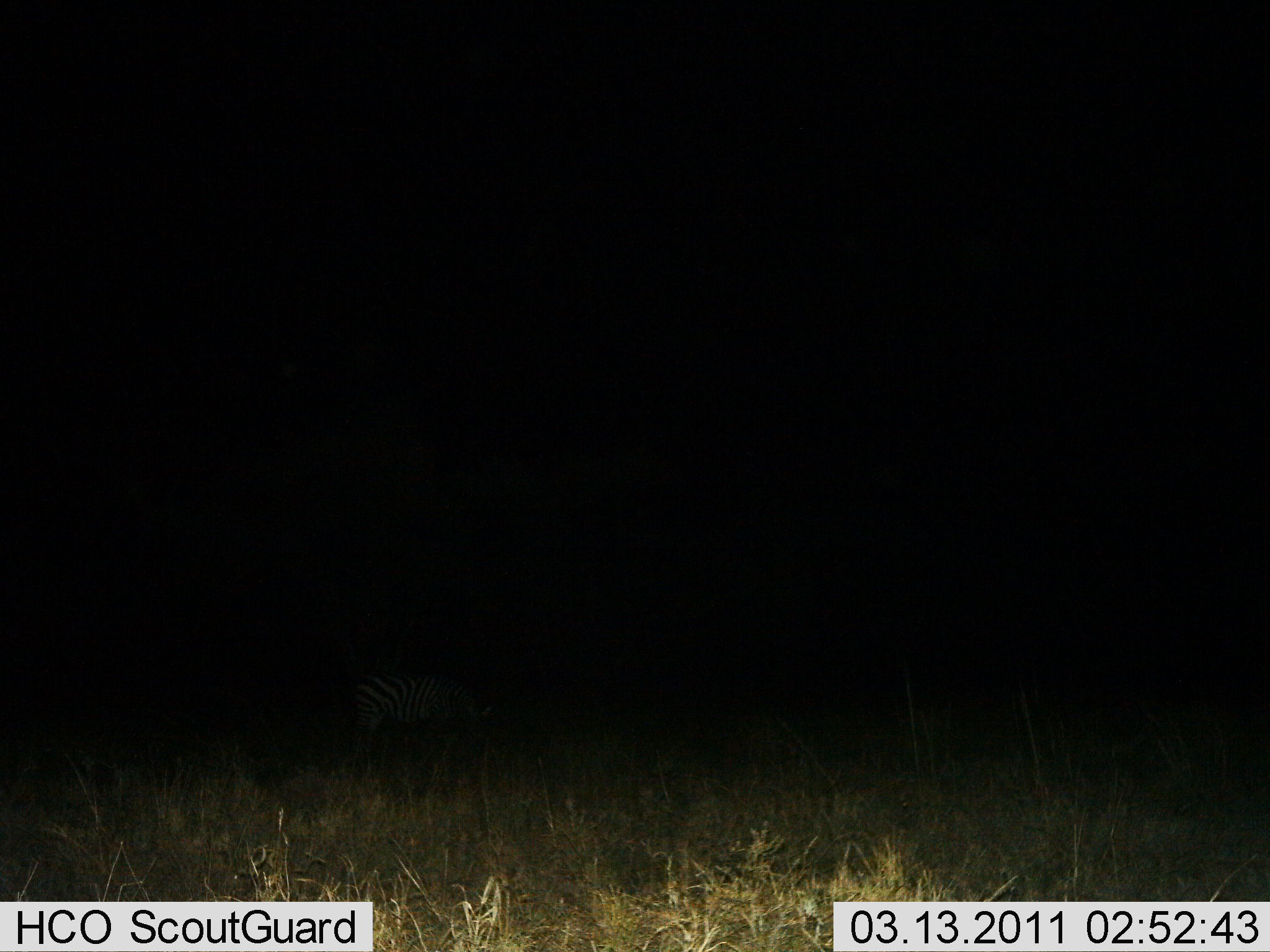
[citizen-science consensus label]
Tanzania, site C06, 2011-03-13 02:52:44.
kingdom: Animalia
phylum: Chordata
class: Mammalia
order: Perissodactyla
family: Equidae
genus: Equus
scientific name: Equus quagga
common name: plains zebra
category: zebra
Zebra (plains zebra) (Equus quagga), count 1. Behavior (volunteer vote fractions): standing 17%, resting 17%, moving 0%, interacting 0%. Young present (vote fraction): 0%. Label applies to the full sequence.